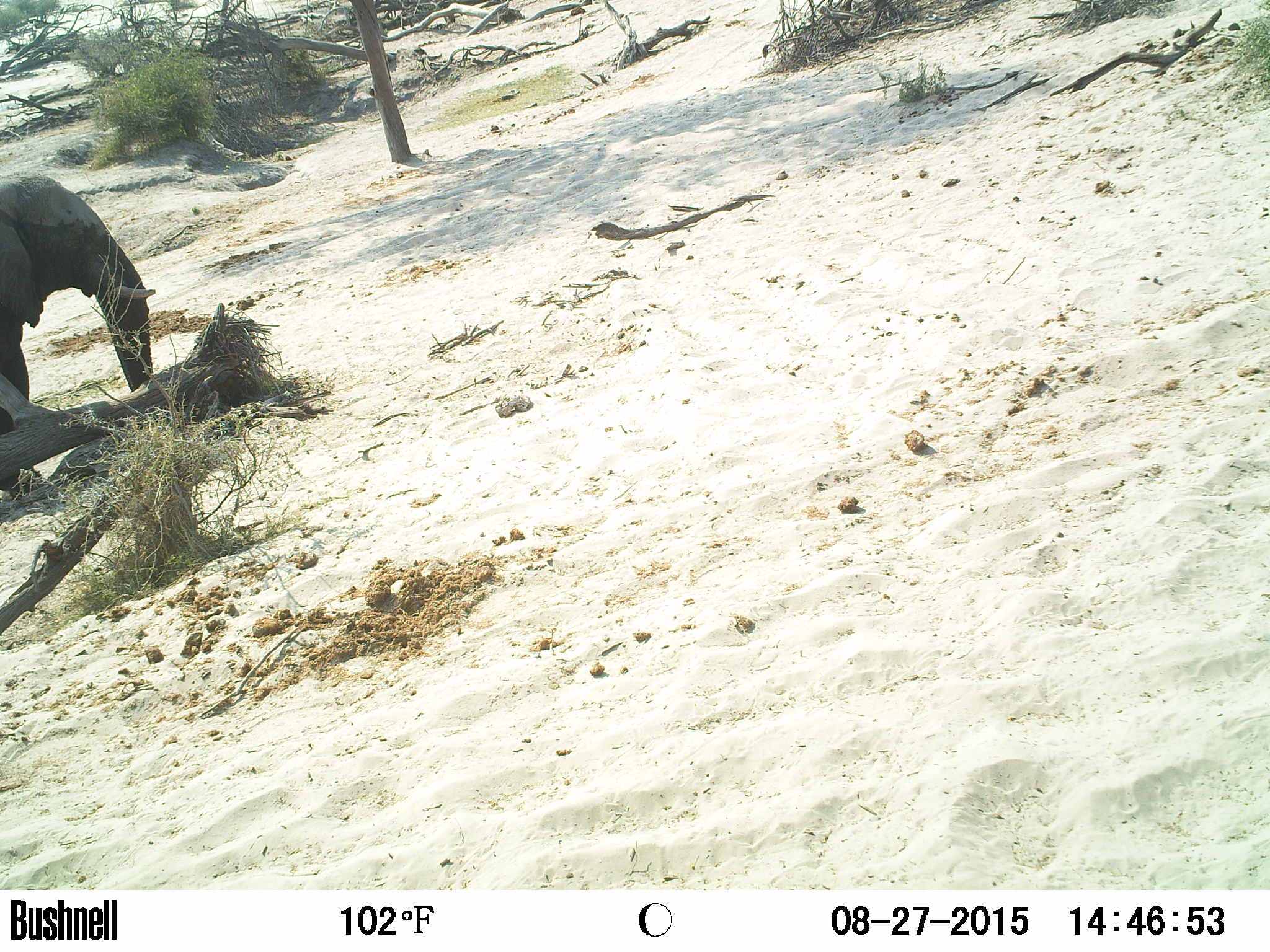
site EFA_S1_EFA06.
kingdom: Animalia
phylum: Chordata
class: Mammalia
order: Proboscidea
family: Elephantidae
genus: Loxodonta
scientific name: Loxodonta africana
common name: african bush elephant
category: elephant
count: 1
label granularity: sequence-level